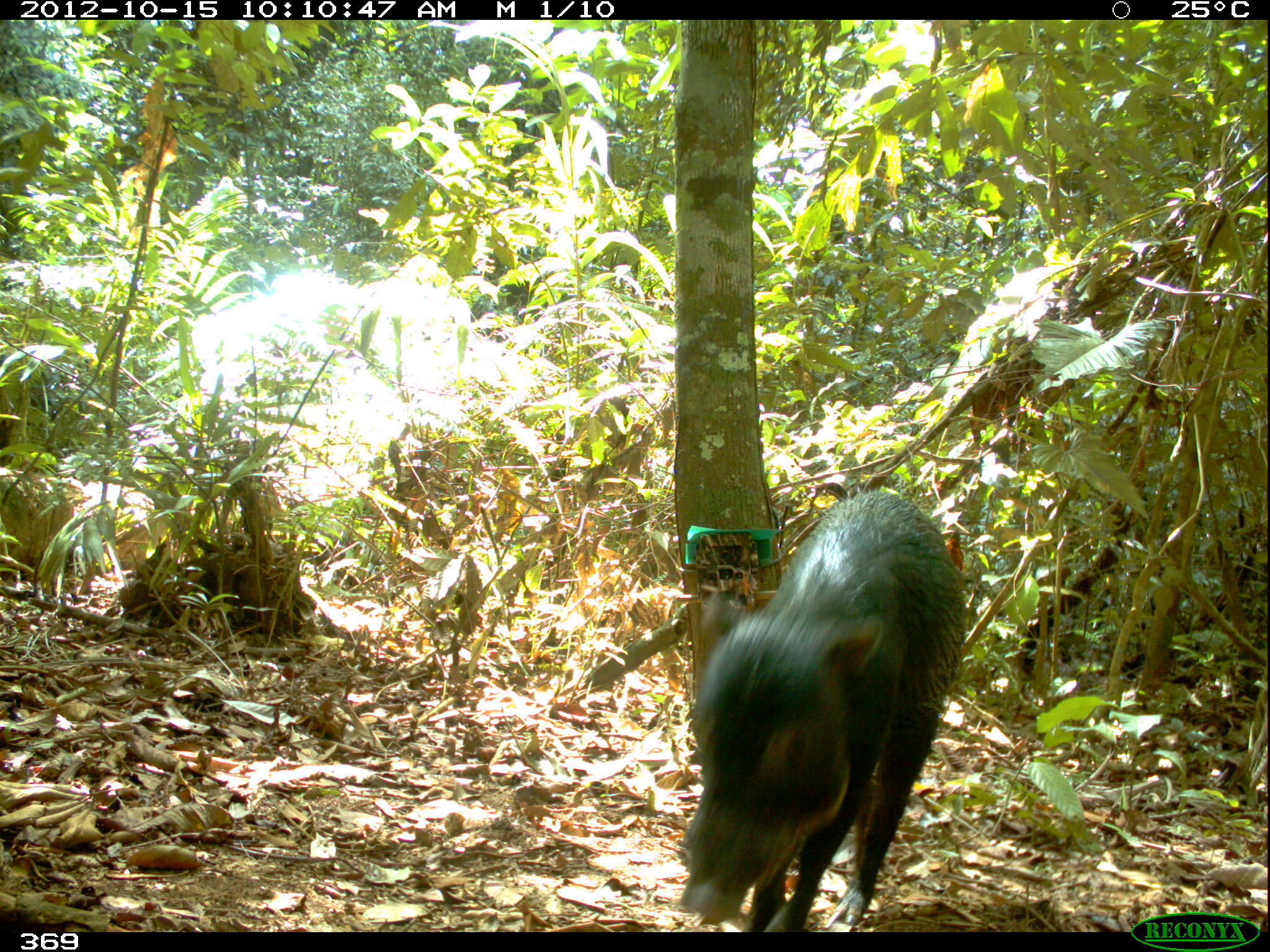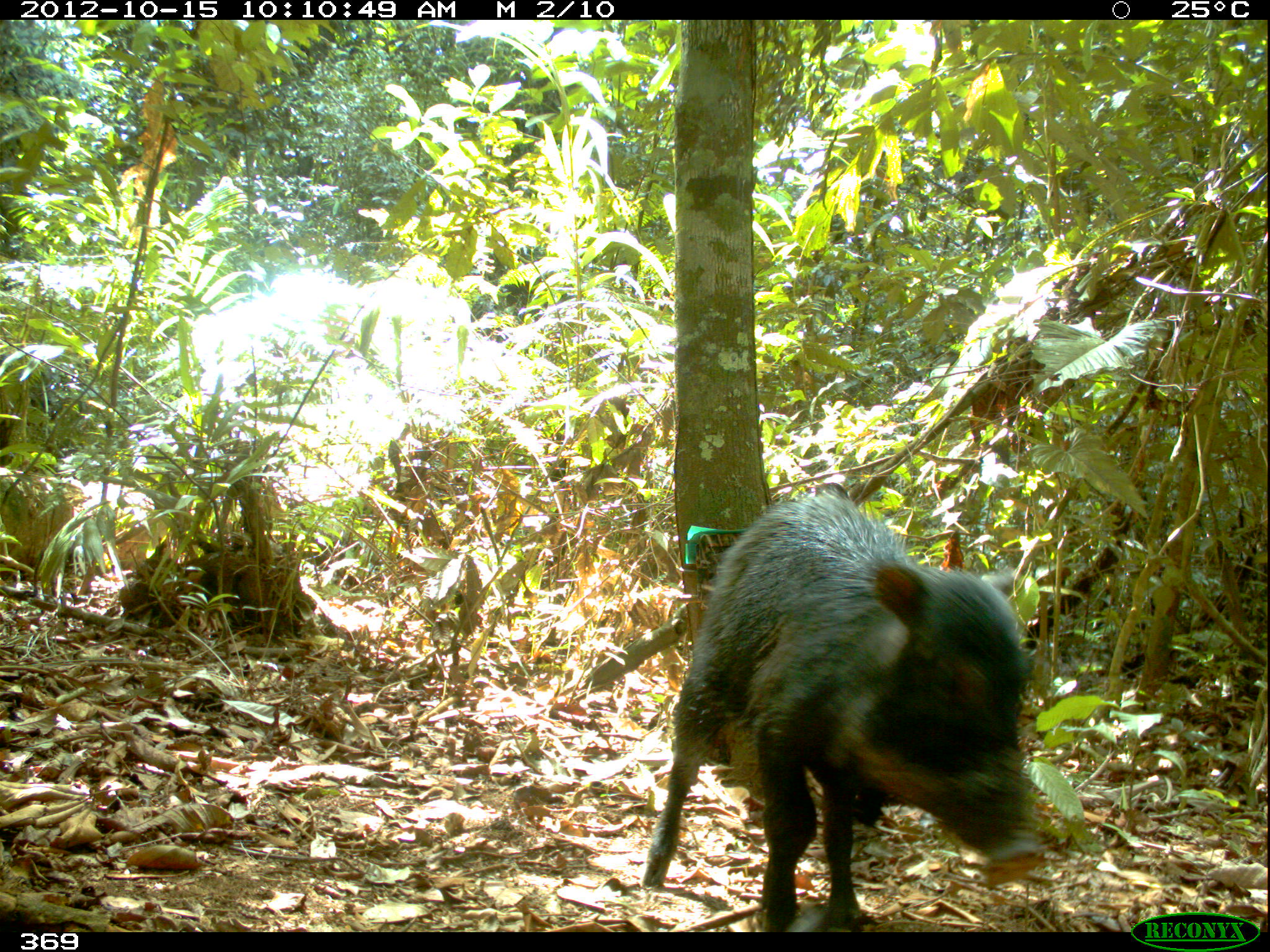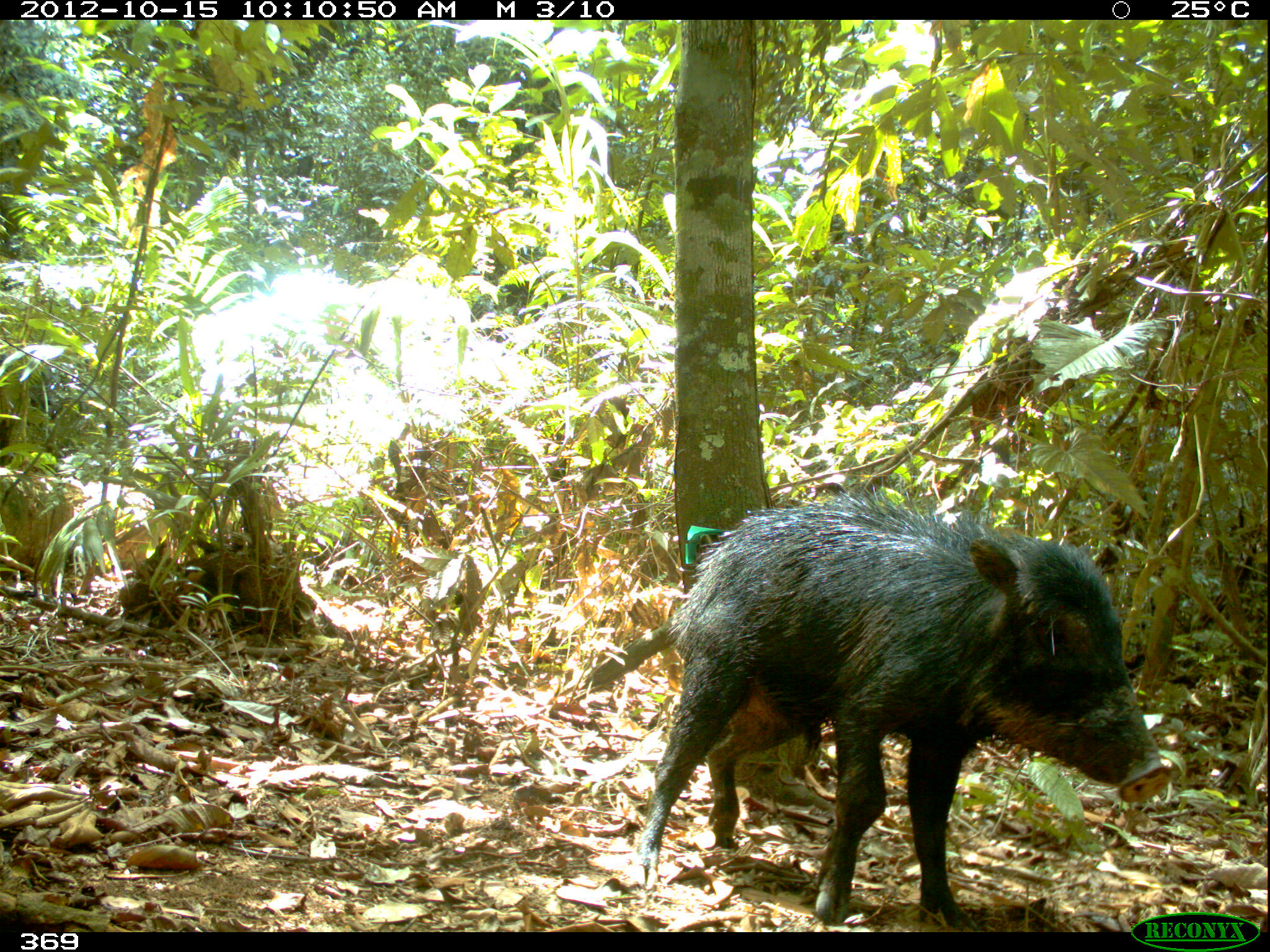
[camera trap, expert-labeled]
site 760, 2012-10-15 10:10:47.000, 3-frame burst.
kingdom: Animalia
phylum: Chordata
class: Mammalia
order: Artiodactyla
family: Tayassuidae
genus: Tayassu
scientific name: Tayassu pecari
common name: white-lipped peccary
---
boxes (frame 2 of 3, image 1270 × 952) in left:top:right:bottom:
tayassu pecari: 642:484:1040:931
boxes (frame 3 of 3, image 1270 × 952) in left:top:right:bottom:
tayassu pecari: 635:487:1172:927